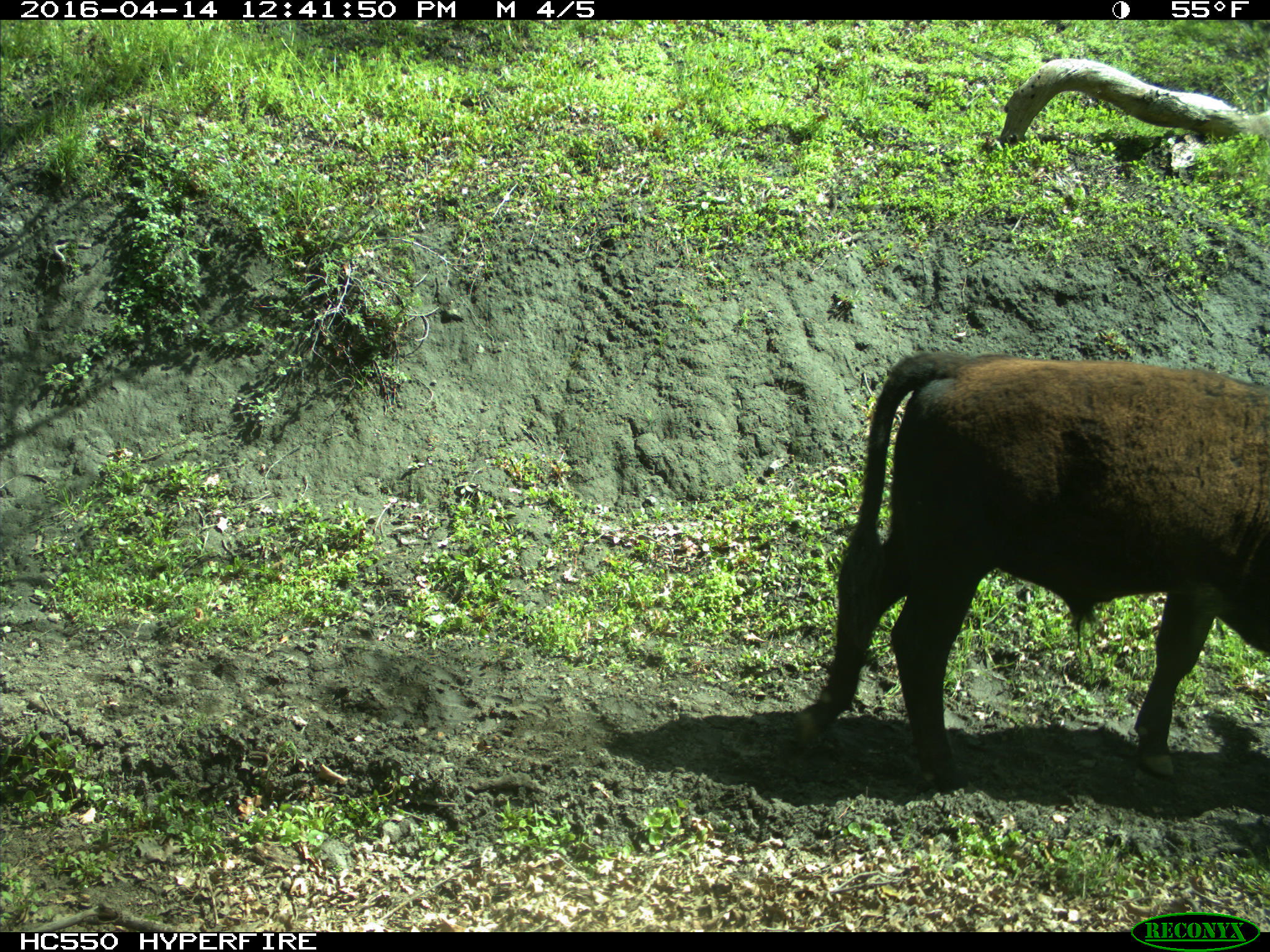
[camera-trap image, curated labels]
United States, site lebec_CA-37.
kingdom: Animalia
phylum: Chordata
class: Mammalia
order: Artiodactyla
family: Bovidae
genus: Bos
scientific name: Bos taurus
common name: domestic cow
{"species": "Bos taurus (domestic cow)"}